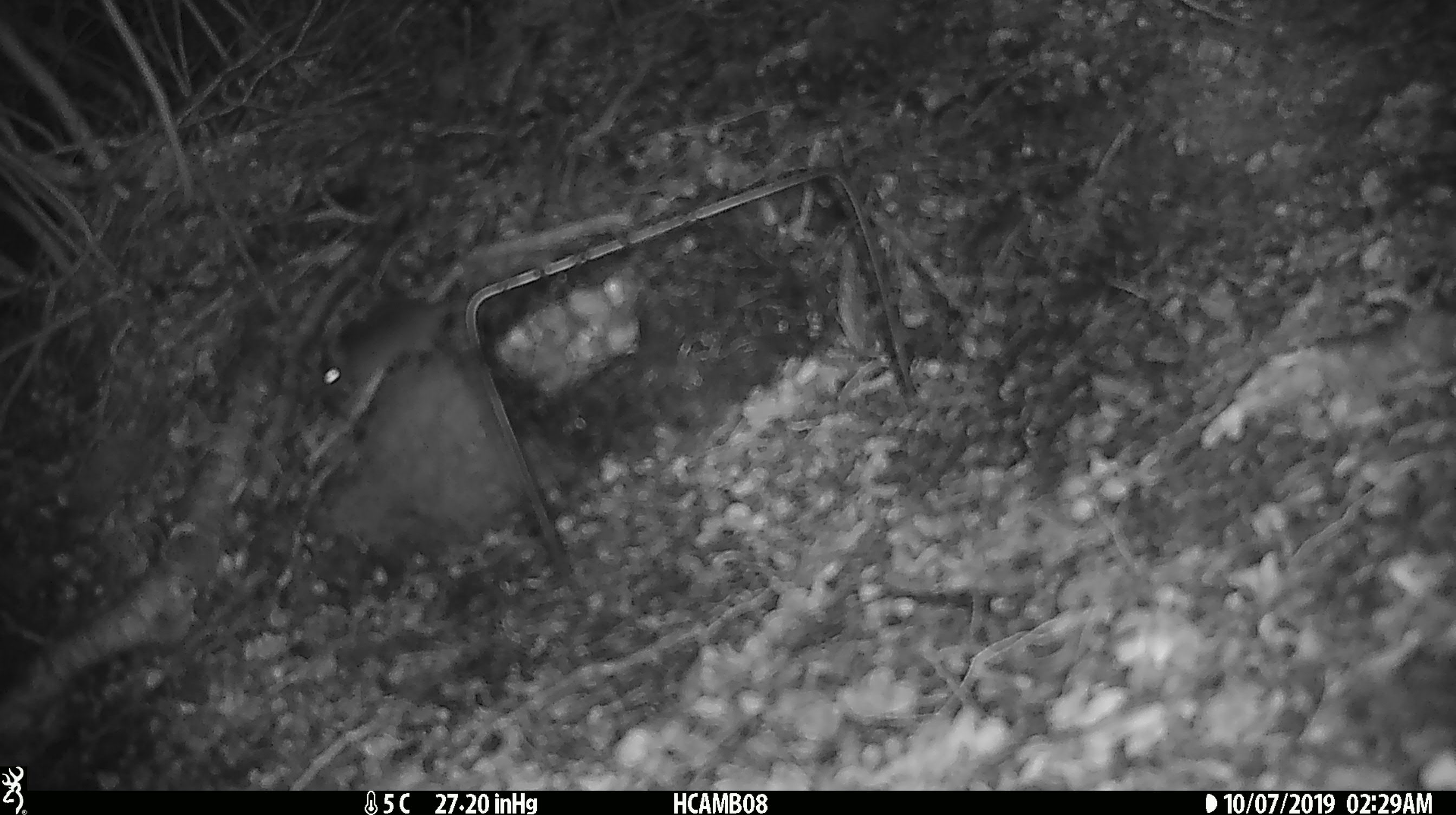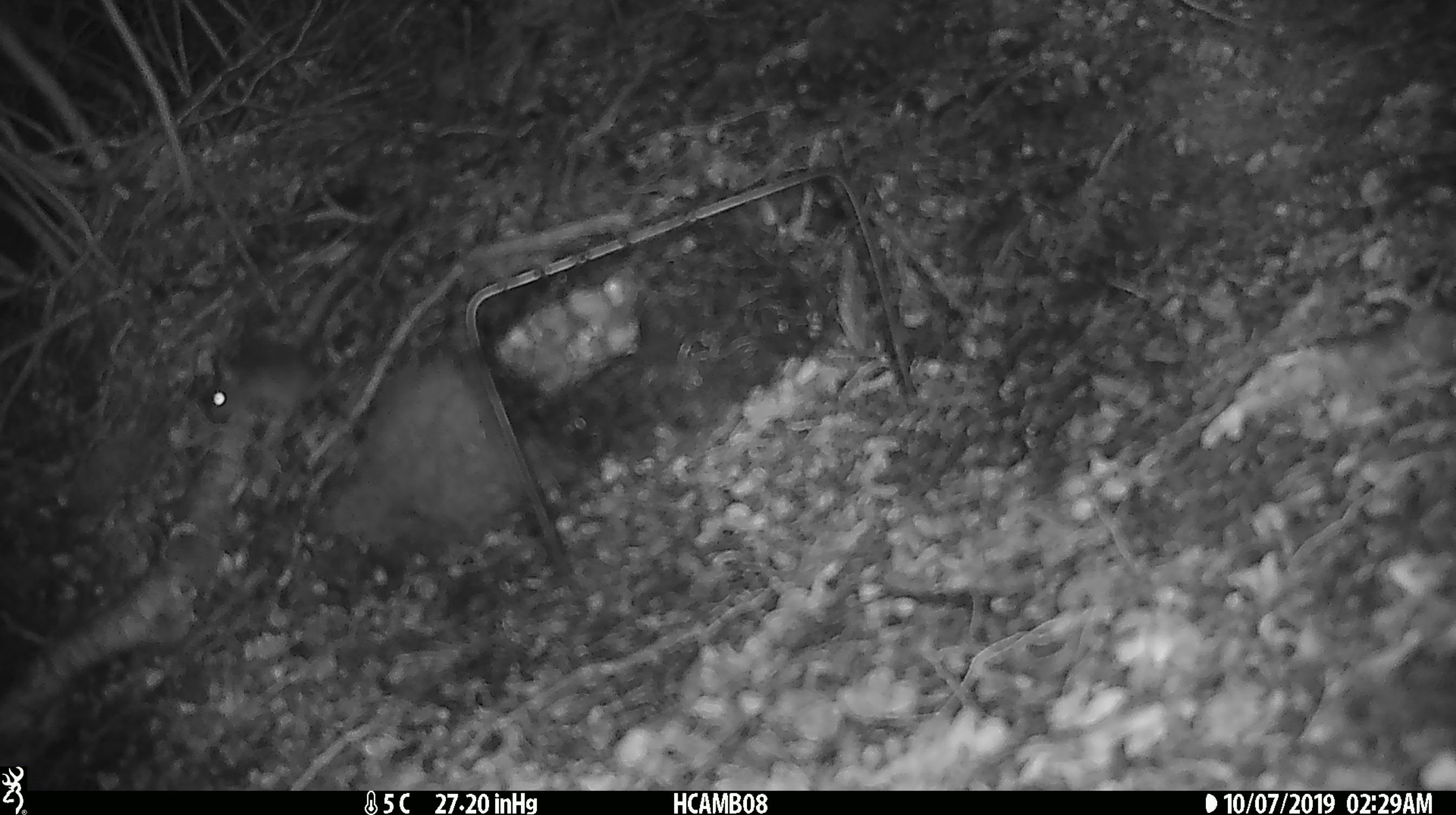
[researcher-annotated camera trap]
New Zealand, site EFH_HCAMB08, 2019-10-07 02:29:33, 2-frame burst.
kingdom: Animalia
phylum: Chordata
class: Mammalia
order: Rodentia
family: Muridae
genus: Mus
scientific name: Mus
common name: mouse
Mouse (Mus).